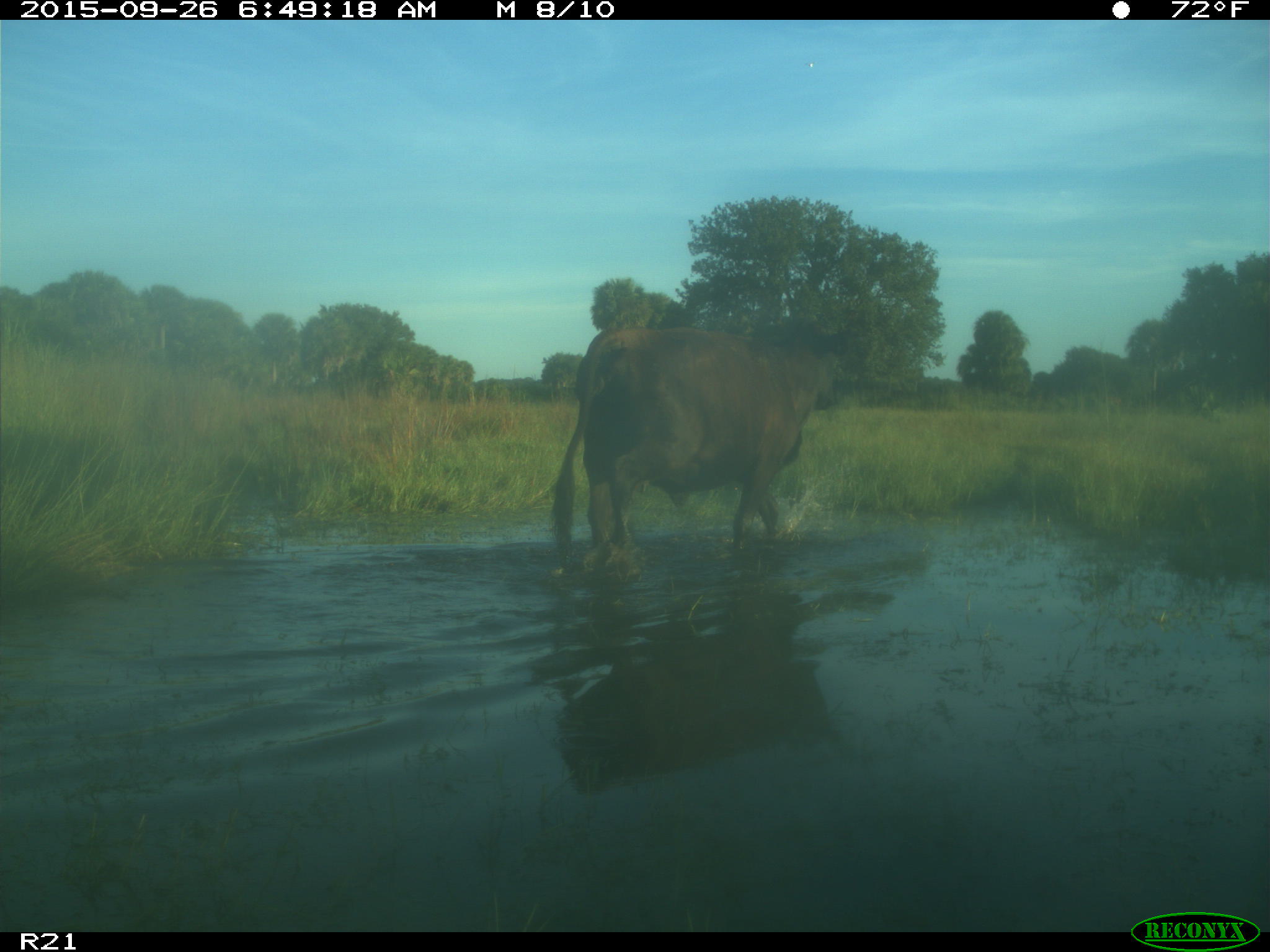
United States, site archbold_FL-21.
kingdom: Animalia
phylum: Chordata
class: Mammalia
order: Artiodactyla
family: Bovidae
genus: Bos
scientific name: Bos taurus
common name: domestic cow